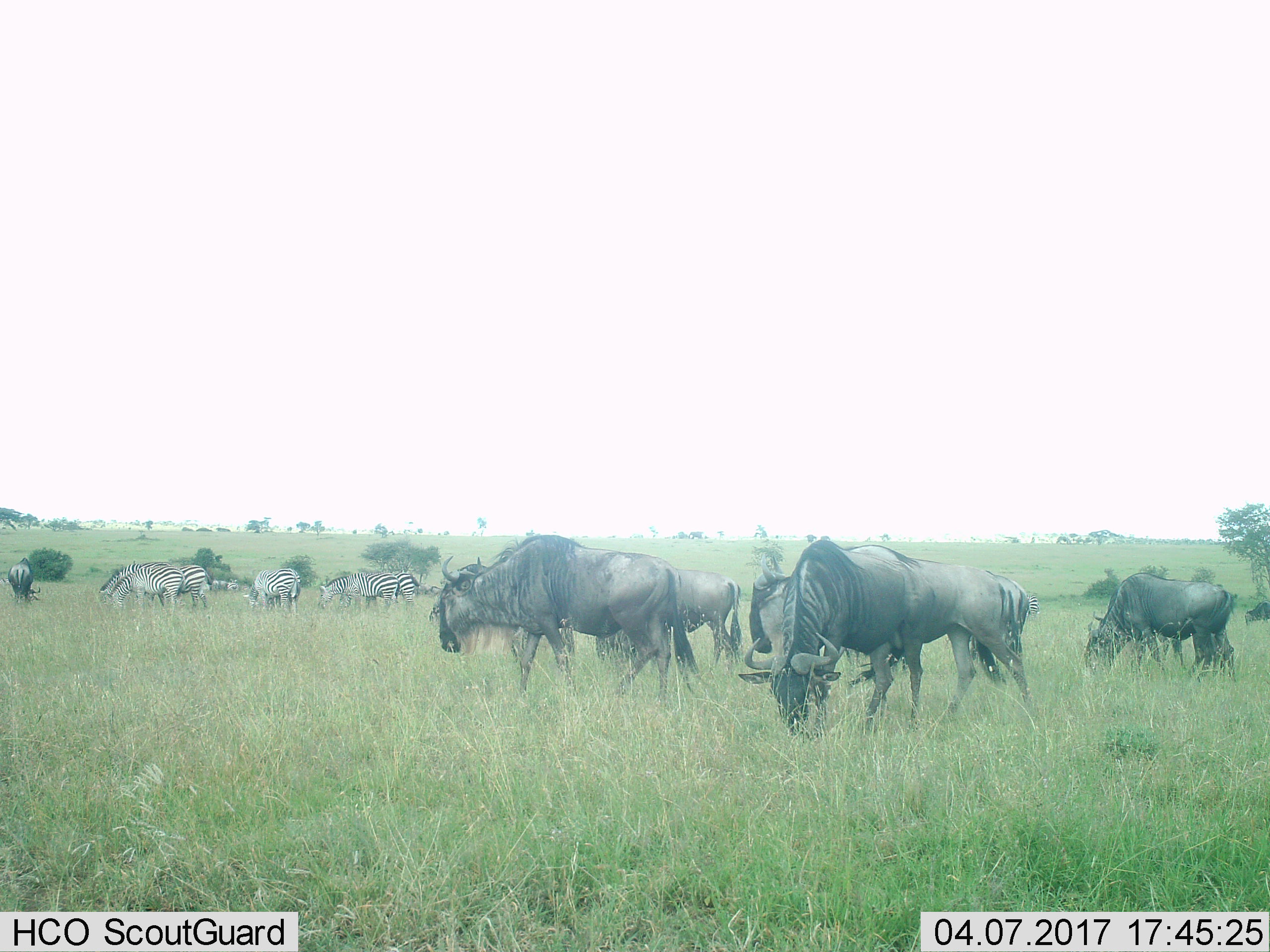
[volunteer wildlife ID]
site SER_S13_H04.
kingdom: Animalia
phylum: Chordata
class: Mammalia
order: Artiodactyla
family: Bovidae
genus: Connochaetes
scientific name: Connochaetes taurinus taurinus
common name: blue wildebeest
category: wildebeestblue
Wildebeestblue (blue wildebeest) (Connochaetes taurinus taurinus), count 8. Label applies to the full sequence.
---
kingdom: Animalia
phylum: Chordata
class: Mammalia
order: Perissodactyla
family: Equidae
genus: Equus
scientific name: Equus quagga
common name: plains zebra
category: zebraplains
Zebraplains (plains zebra) (Equus quagga), count 8. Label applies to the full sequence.